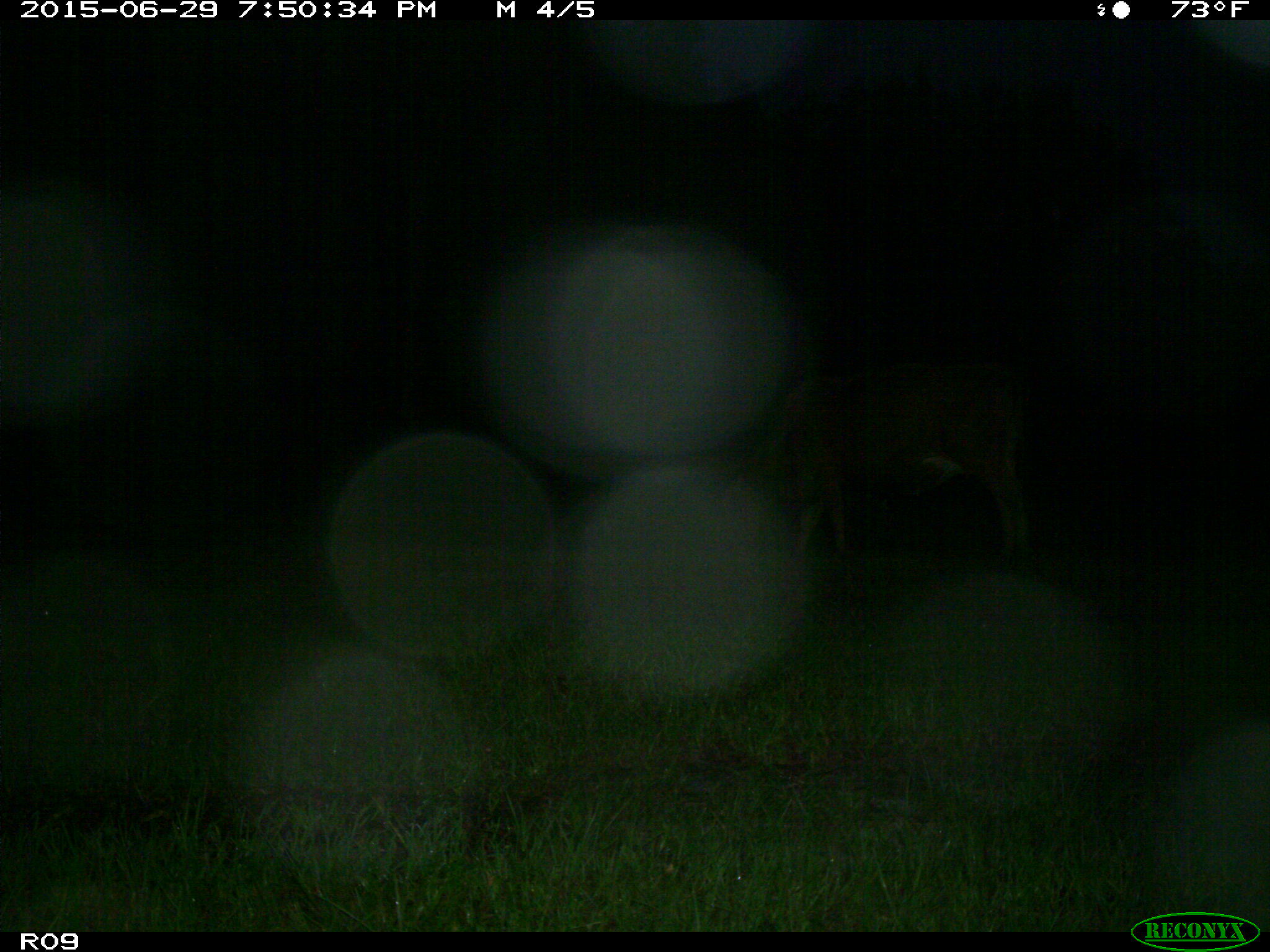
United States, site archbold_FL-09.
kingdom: Animalia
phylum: Chordata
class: Mammalia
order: Artiodactyla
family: Bovidae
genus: Bos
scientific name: Bos taurus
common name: domestic cow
Bos taurus (domestic cow).